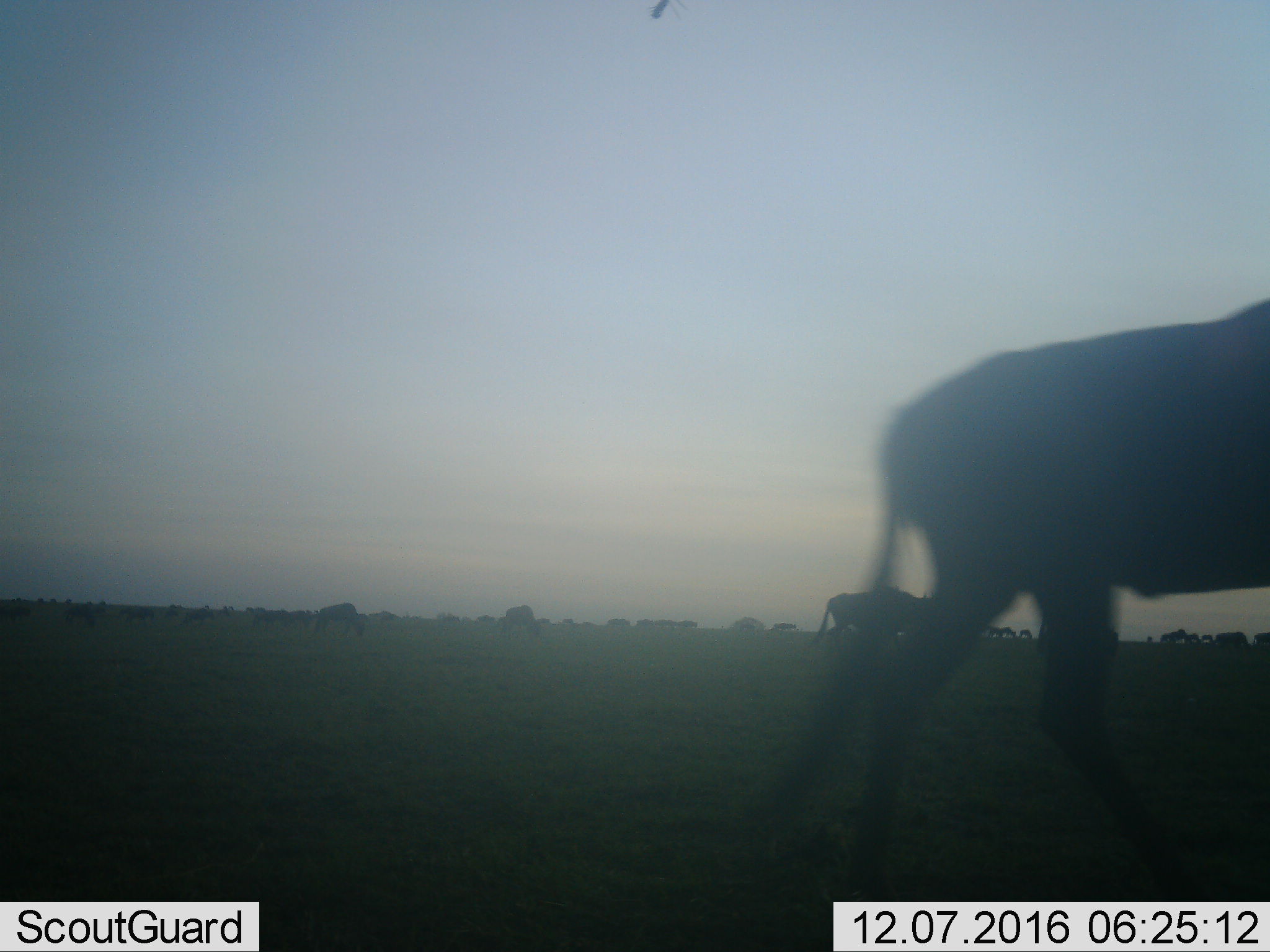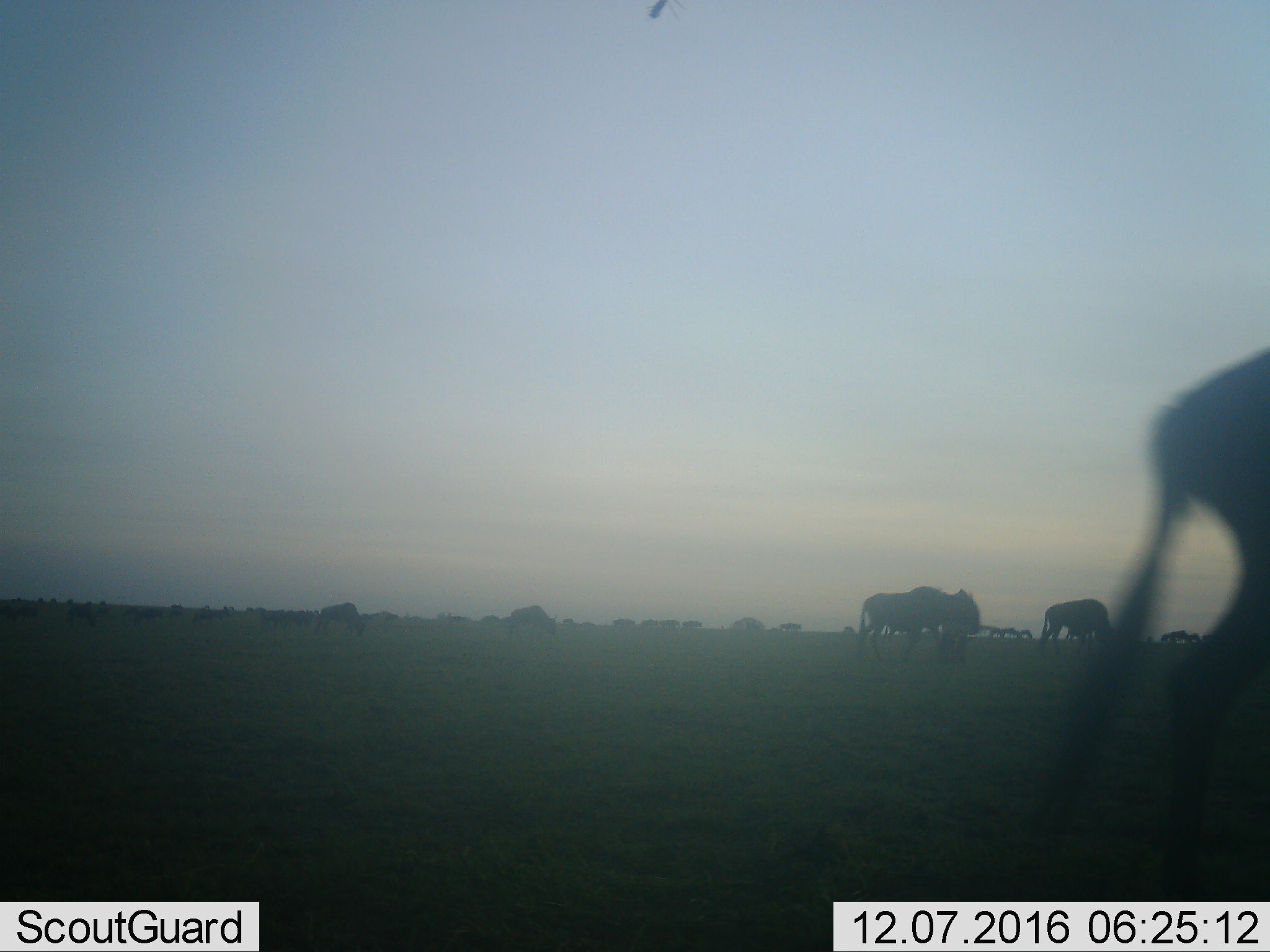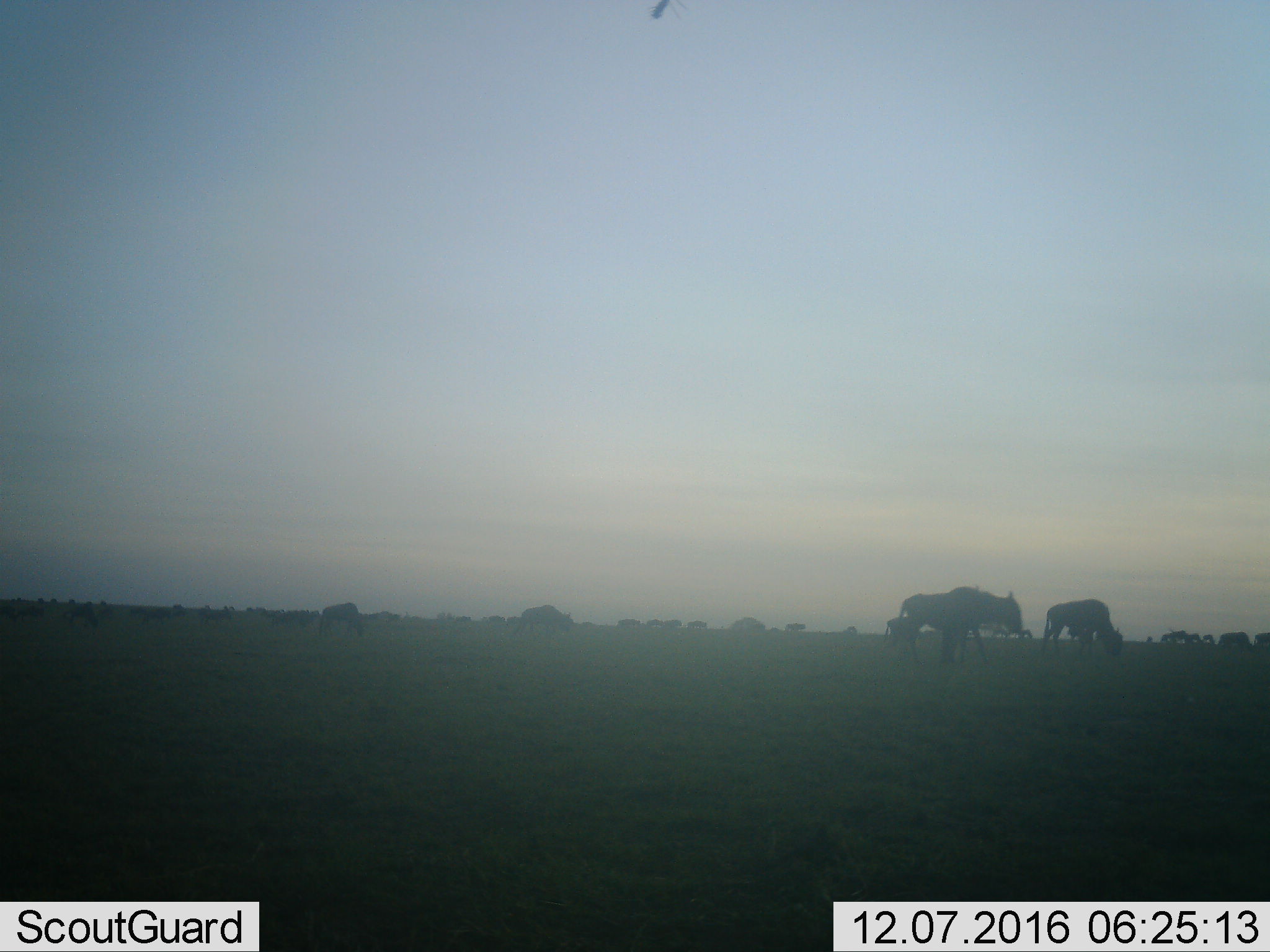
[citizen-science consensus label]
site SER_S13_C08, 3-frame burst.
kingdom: Animalia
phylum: Chordata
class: Mammalia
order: Artiodactyla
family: Bovidae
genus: Connochaetes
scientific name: Connochaetes taurinus taurinus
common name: blue wildebeest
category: wildebeestblue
Wildebeestblue (blue wildebeest) (Connochaetes taurinus taurinus), count 11-50. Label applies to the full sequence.